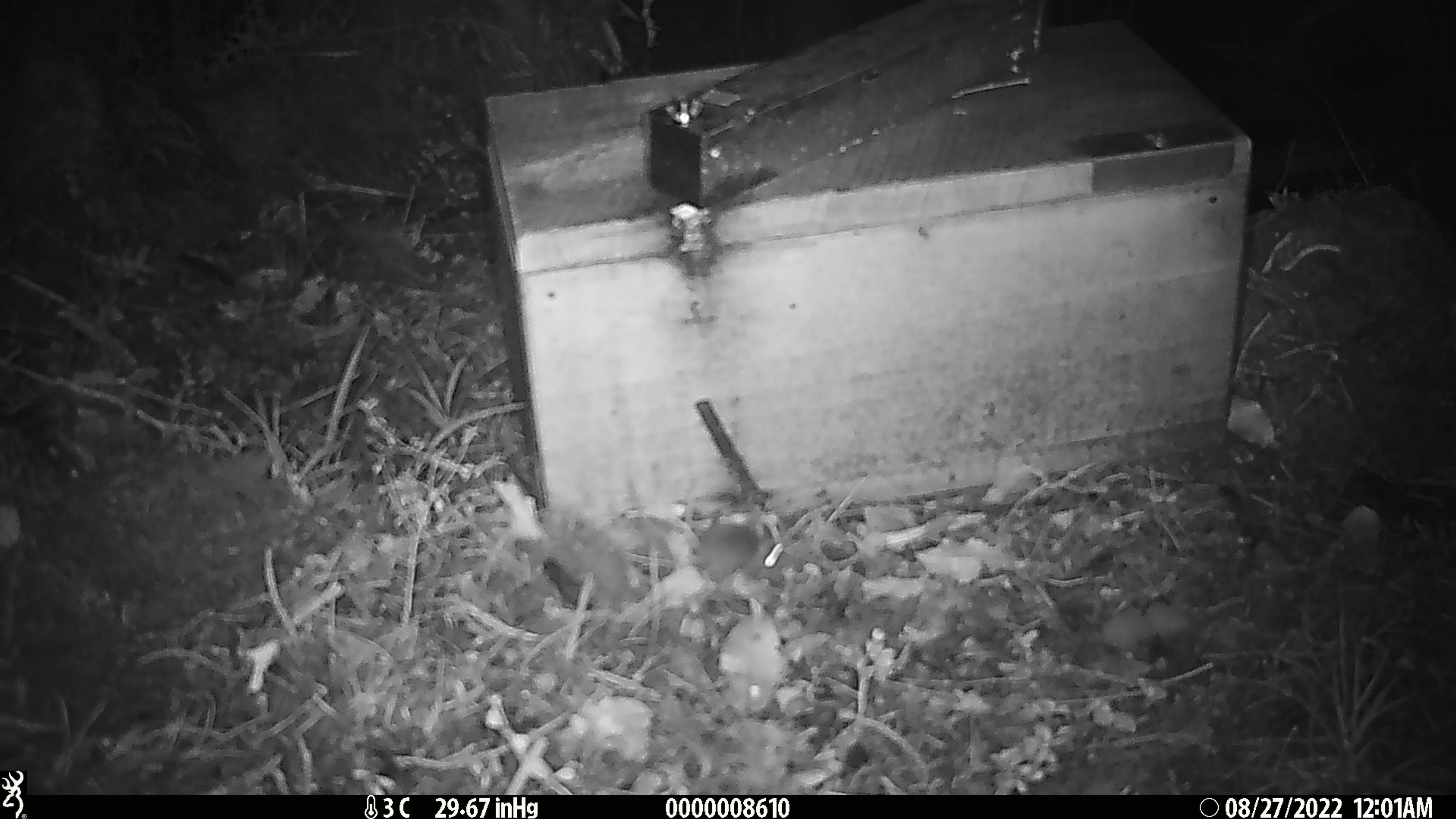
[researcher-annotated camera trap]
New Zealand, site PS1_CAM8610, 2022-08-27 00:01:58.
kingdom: Animalia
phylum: Chordata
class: Mammalia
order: Rodentia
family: Muridae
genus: Mus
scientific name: Mus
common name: mouse